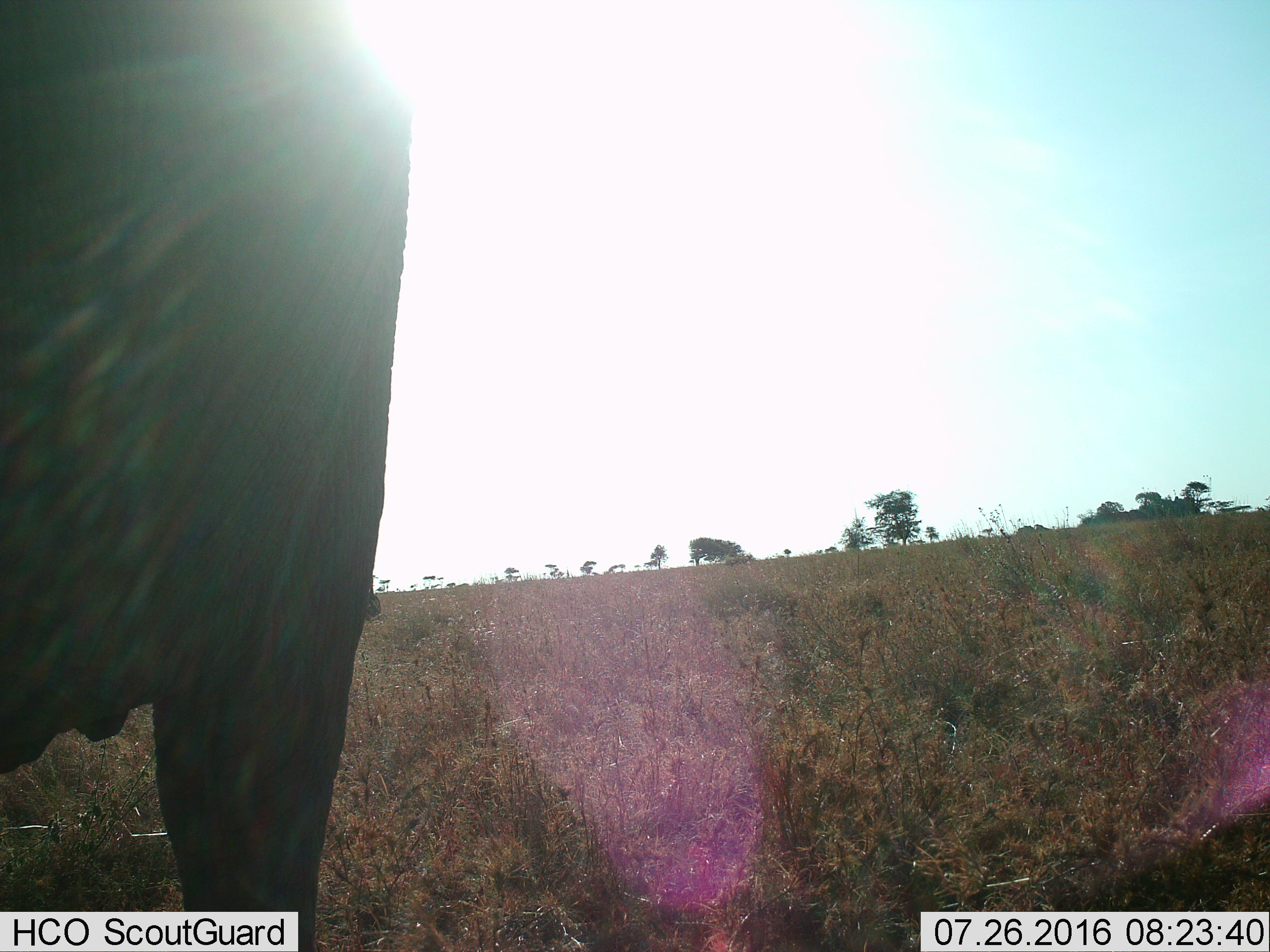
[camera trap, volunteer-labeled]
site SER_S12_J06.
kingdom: Animalia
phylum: Chordata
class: Mammalia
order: Proboscidea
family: Elephantidae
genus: Loxodonta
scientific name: Loxodonta africana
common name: african bush elephant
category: elephant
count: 1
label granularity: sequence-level